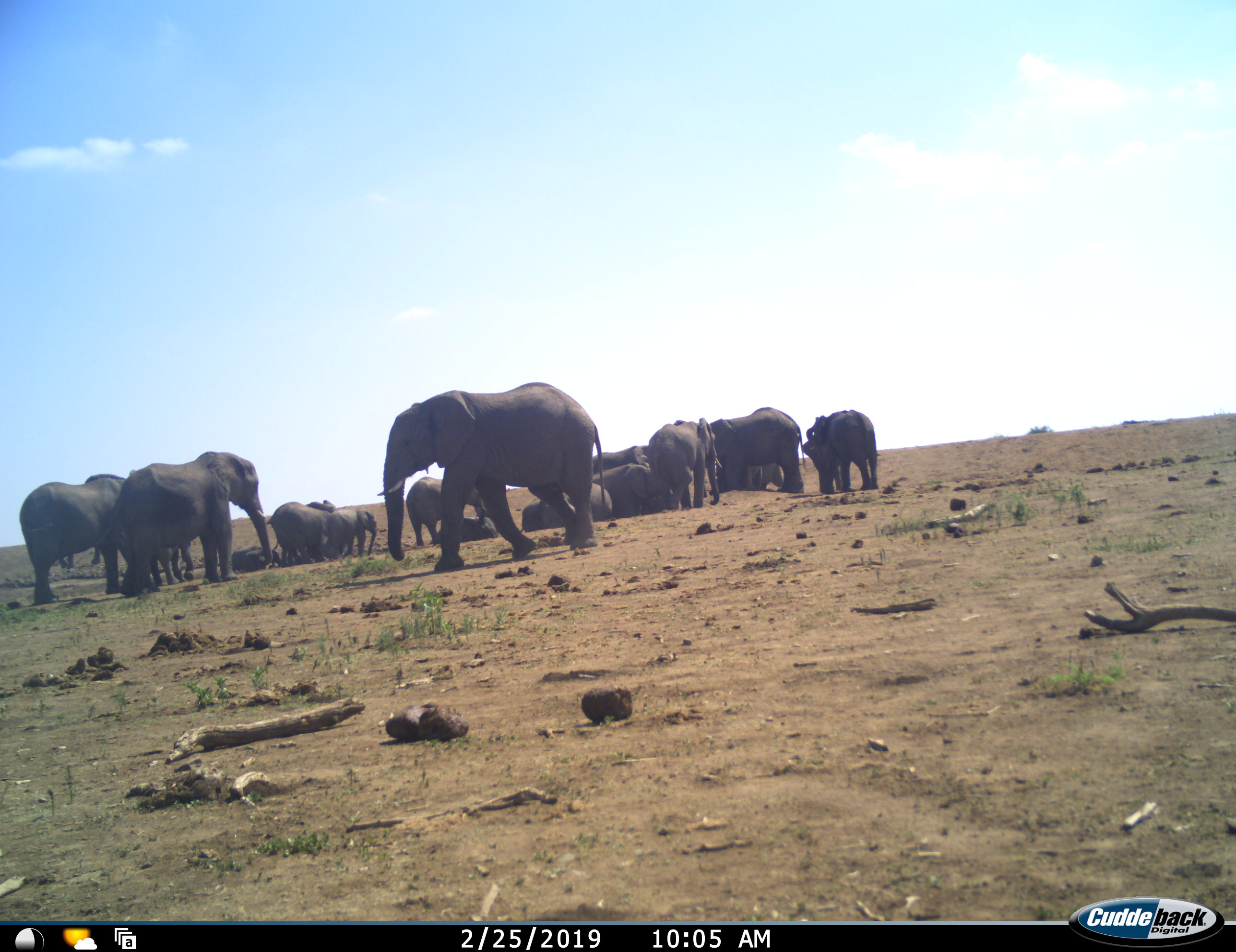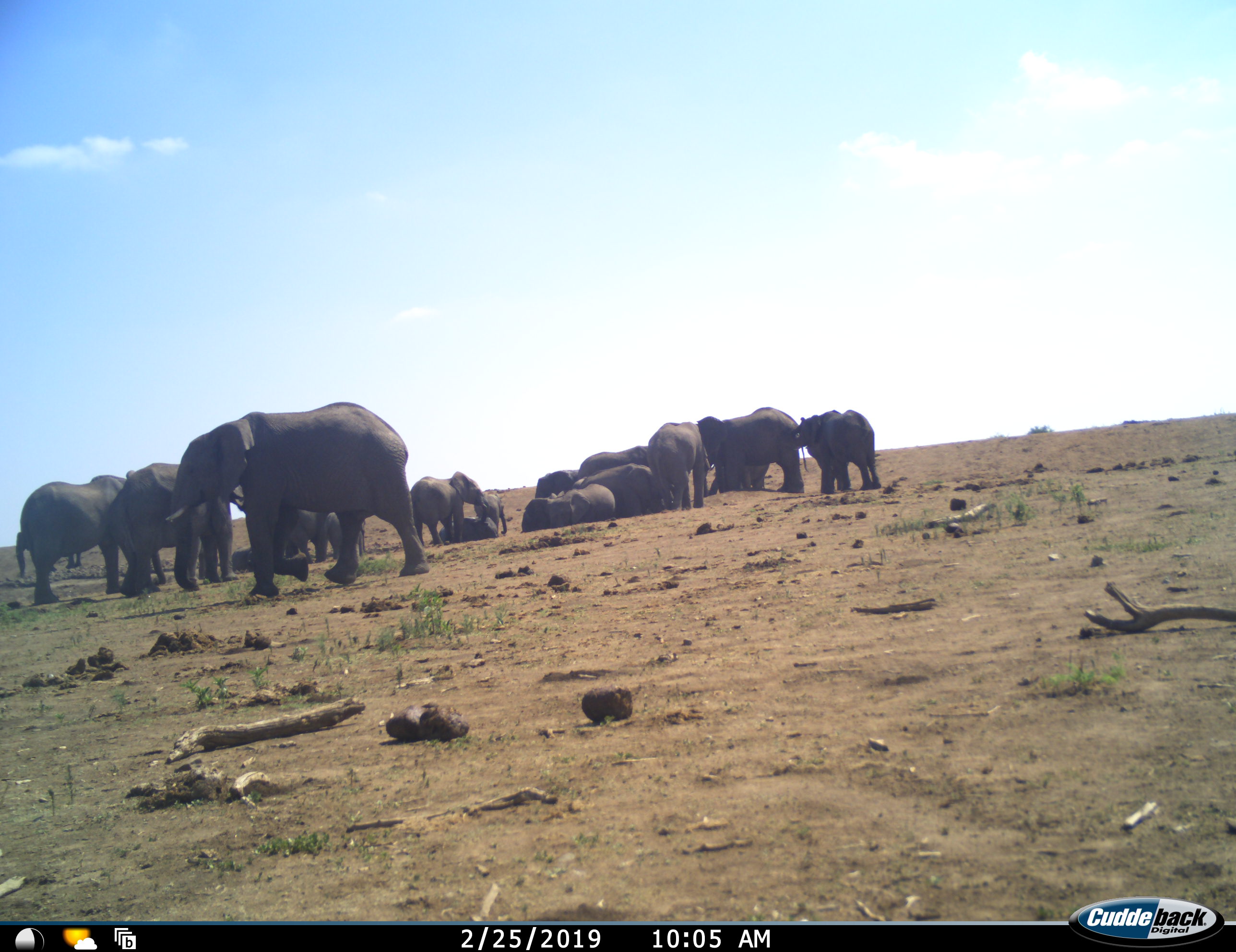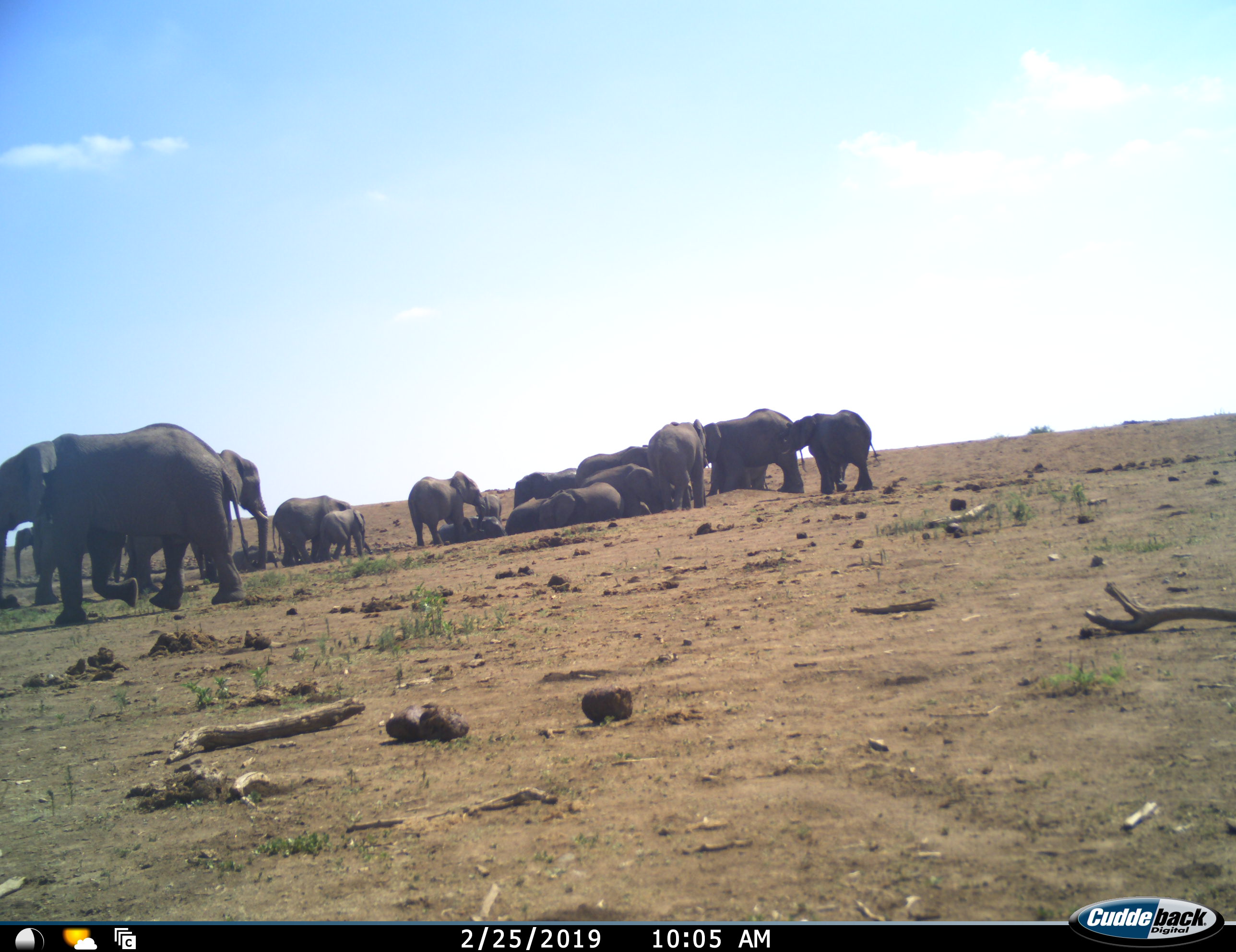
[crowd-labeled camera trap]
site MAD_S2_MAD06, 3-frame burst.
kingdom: Animalia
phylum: Chordata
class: Mammalia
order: Proboscidea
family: Elephantidae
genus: Loxodonta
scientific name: Loxodonta africana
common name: african bush elephant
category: elephant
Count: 11-50.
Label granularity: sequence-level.